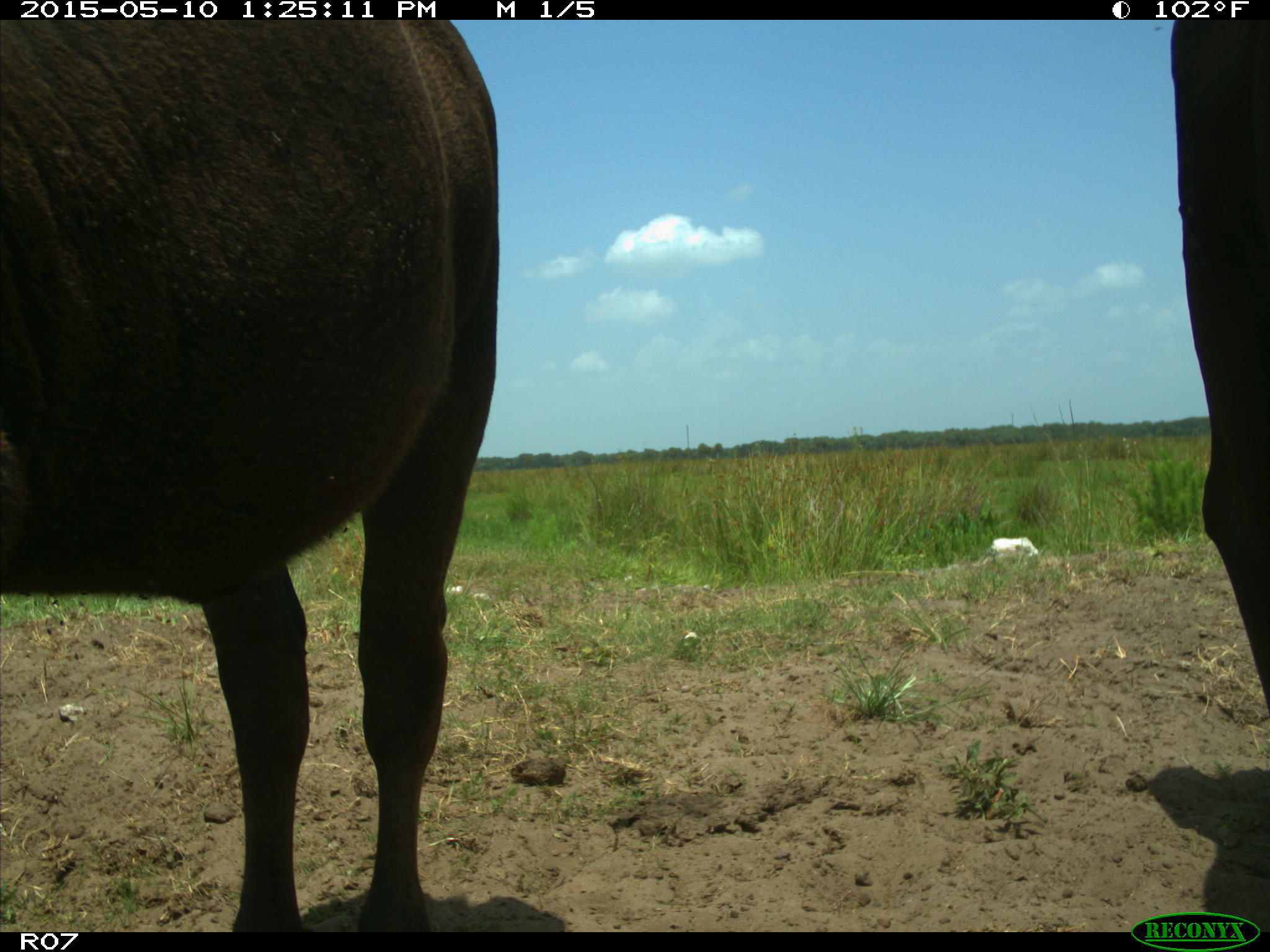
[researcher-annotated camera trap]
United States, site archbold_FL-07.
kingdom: Animalia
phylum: Chordata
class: Mammalia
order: Artiodactyla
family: Bovidae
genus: Bos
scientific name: Bos taurus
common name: domestic cow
Bos taurus (domestic cow).